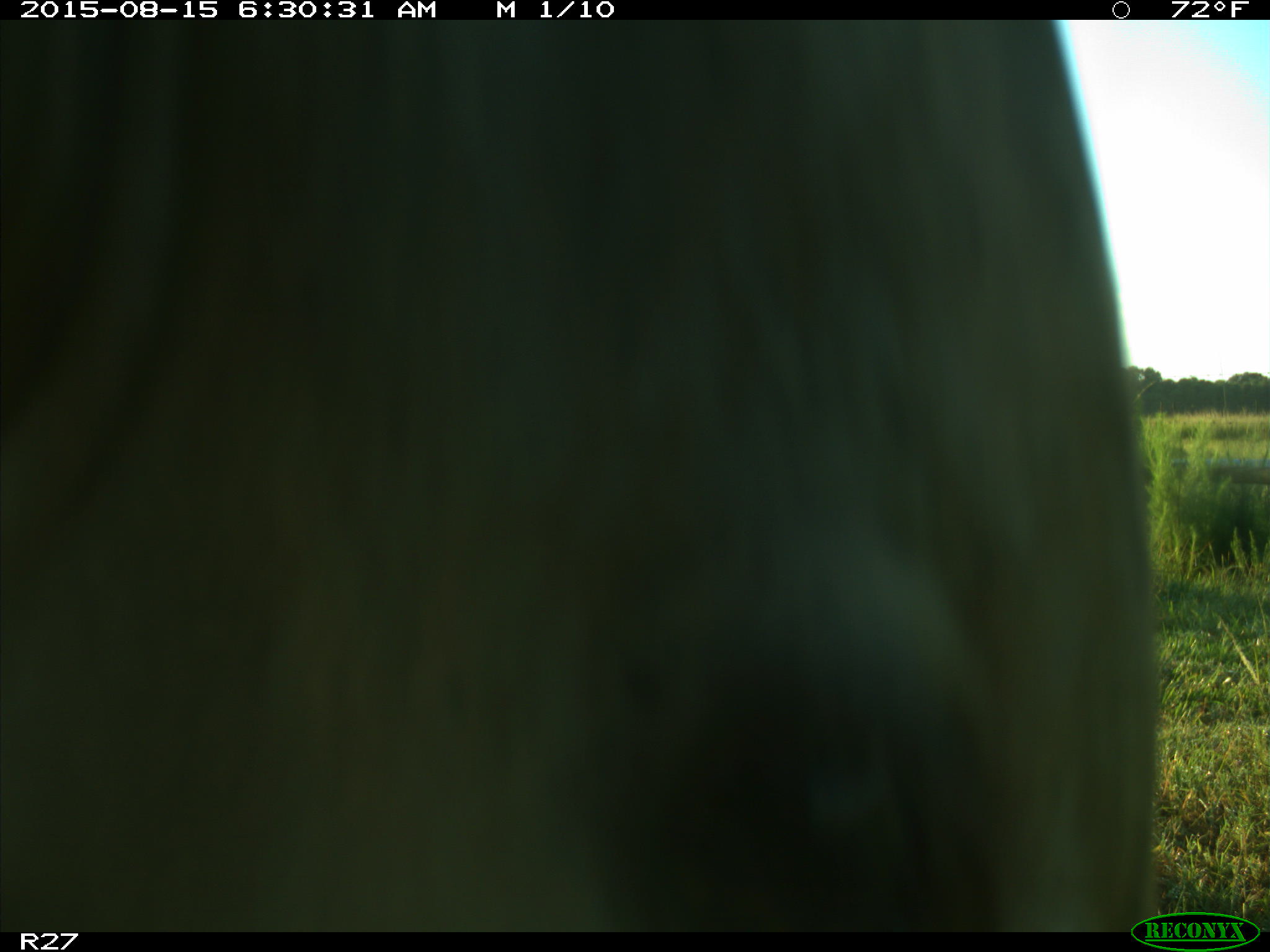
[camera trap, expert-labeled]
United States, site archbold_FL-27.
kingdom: Animalia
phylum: Chordata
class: Mammalia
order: Artiodactyla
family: Bovidae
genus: Bos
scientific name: Bos taurus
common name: domestic cow